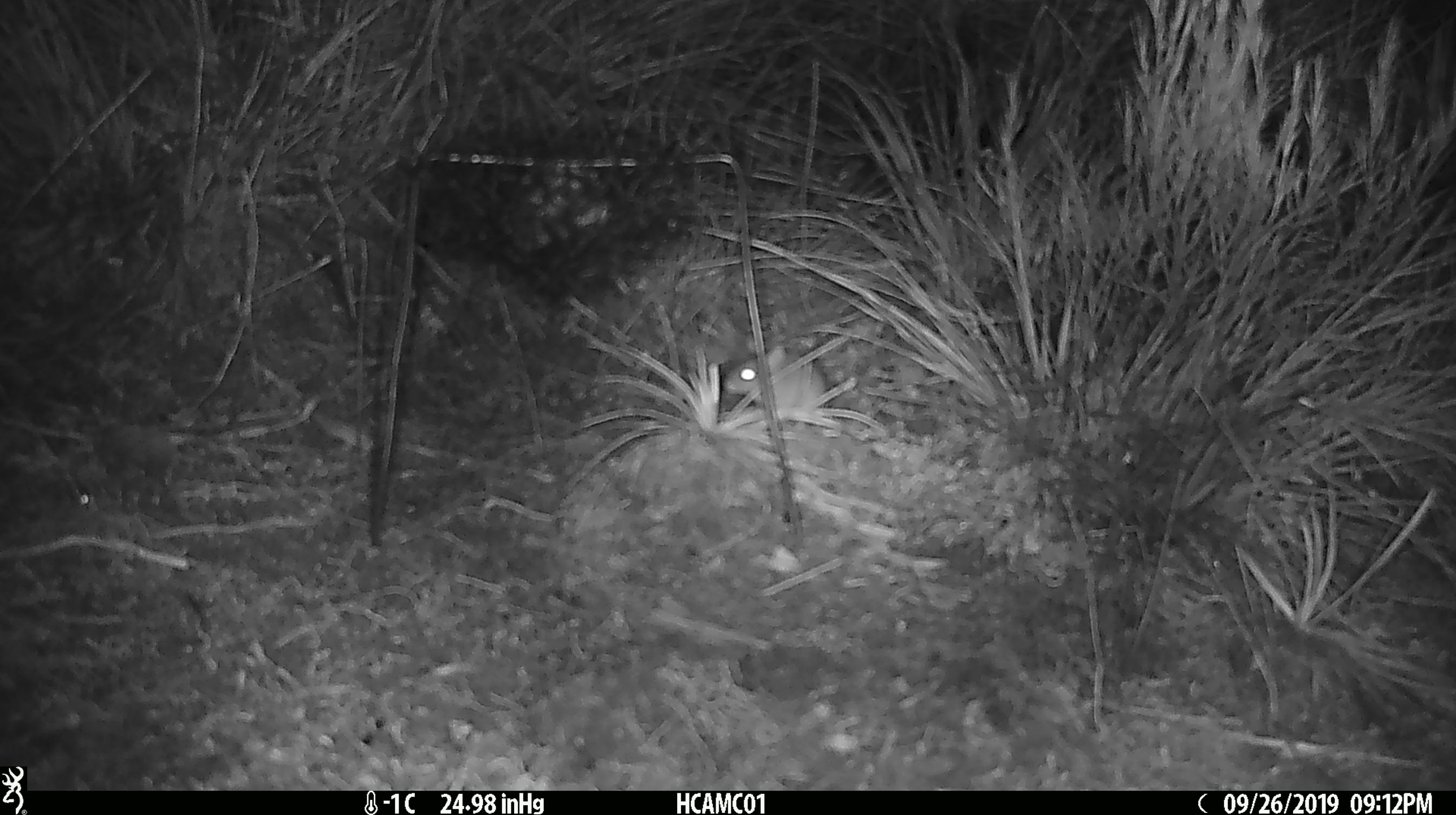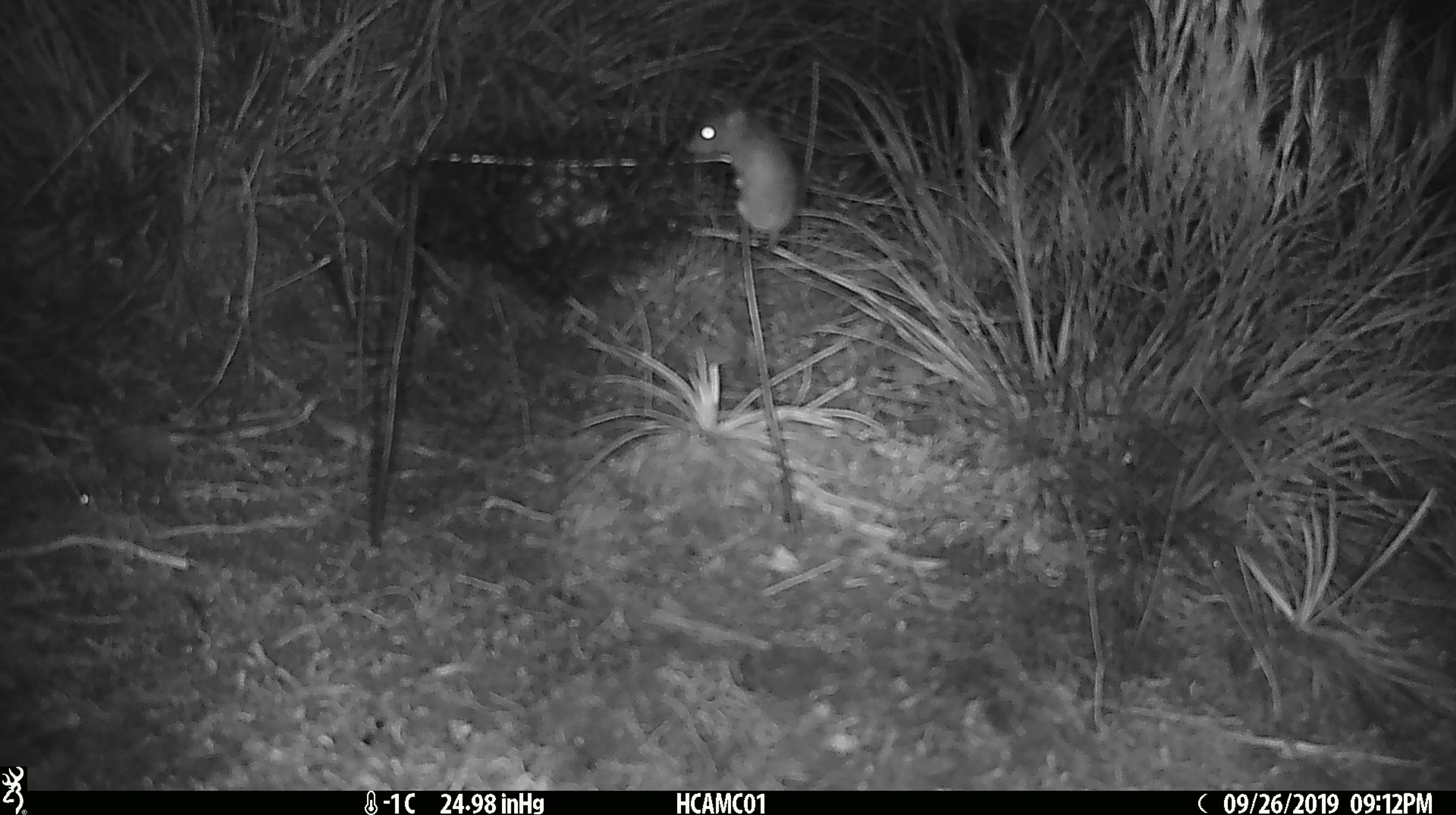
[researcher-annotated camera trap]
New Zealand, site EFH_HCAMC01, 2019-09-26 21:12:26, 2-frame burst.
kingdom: Animalia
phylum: Chordata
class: Mammalia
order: Rodentia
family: Muridae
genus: Mus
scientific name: Mus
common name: mouse